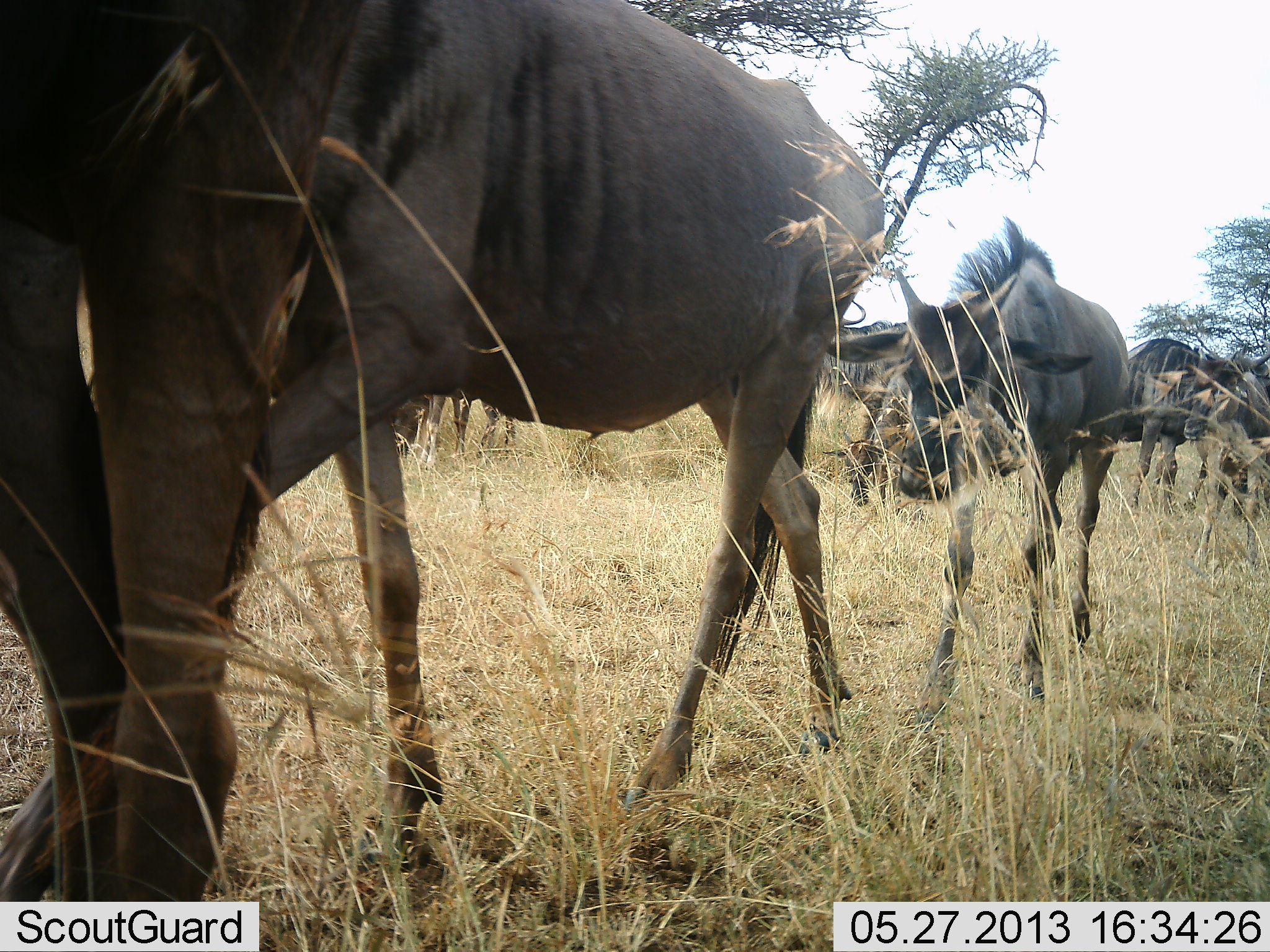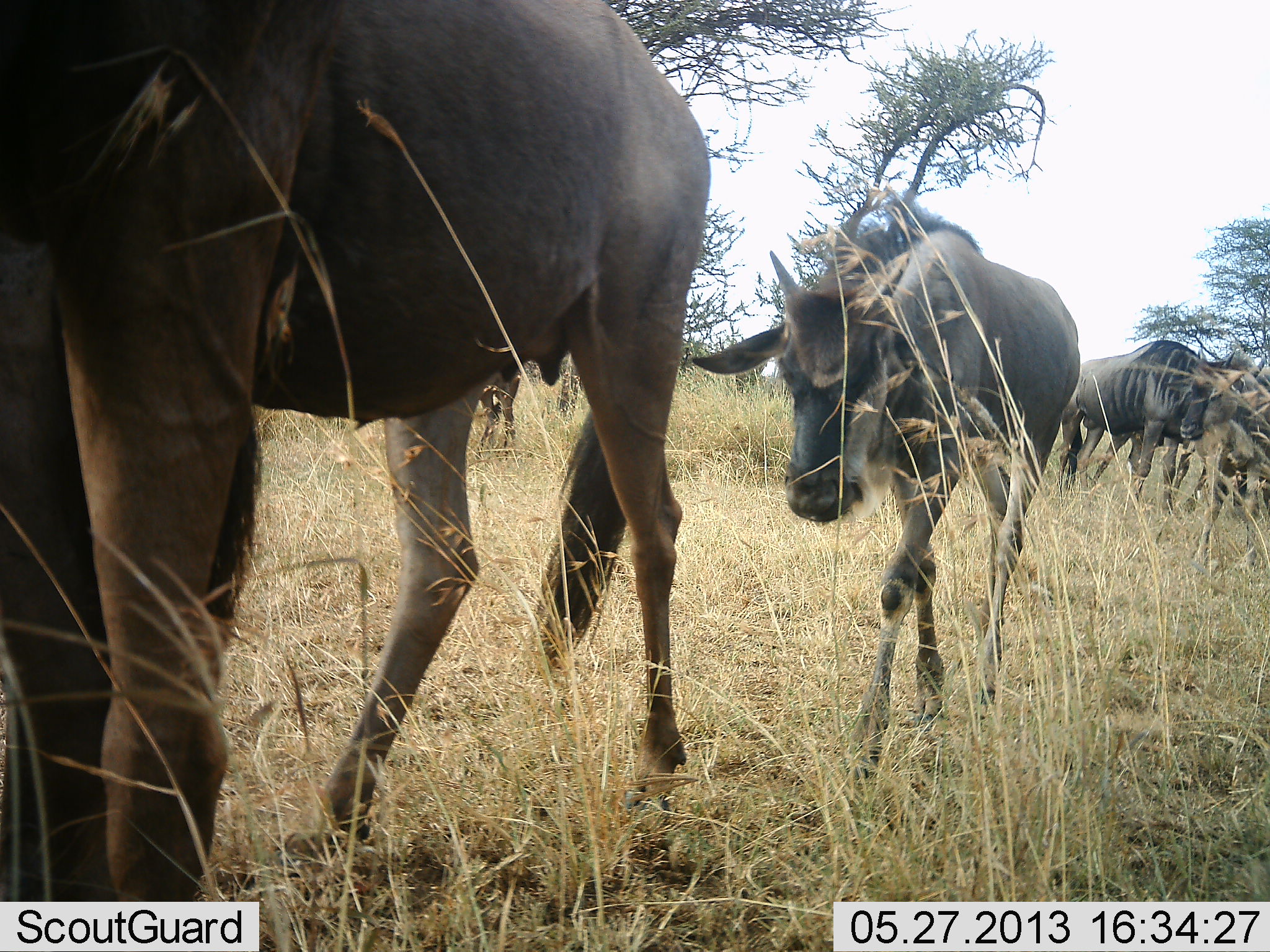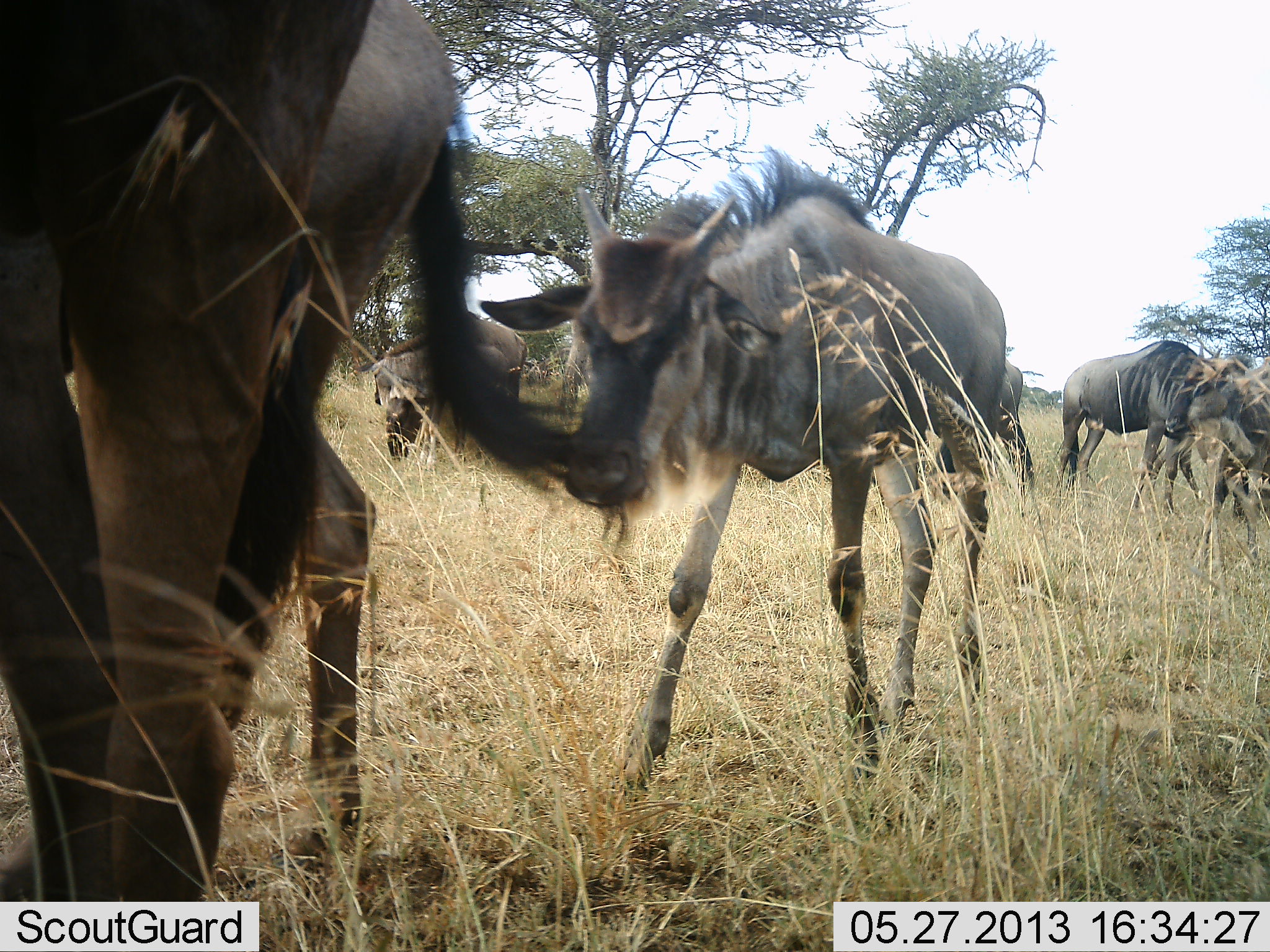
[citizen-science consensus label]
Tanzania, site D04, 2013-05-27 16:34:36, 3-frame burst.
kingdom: Animalia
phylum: Chordata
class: Mammalia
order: Artiodactyla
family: Bovidae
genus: Connochaetes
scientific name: Connochaetes taurinus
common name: blue wildebeest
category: wildebeest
Wildebeest (blue wildebeest) (Connochaetes taurinus), count 6. Behavior (volunteer vote fractions): standing 50%, resting 0%, moving 94%, interacting 12%. Young present (vote fraction): 62%. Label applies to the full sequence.